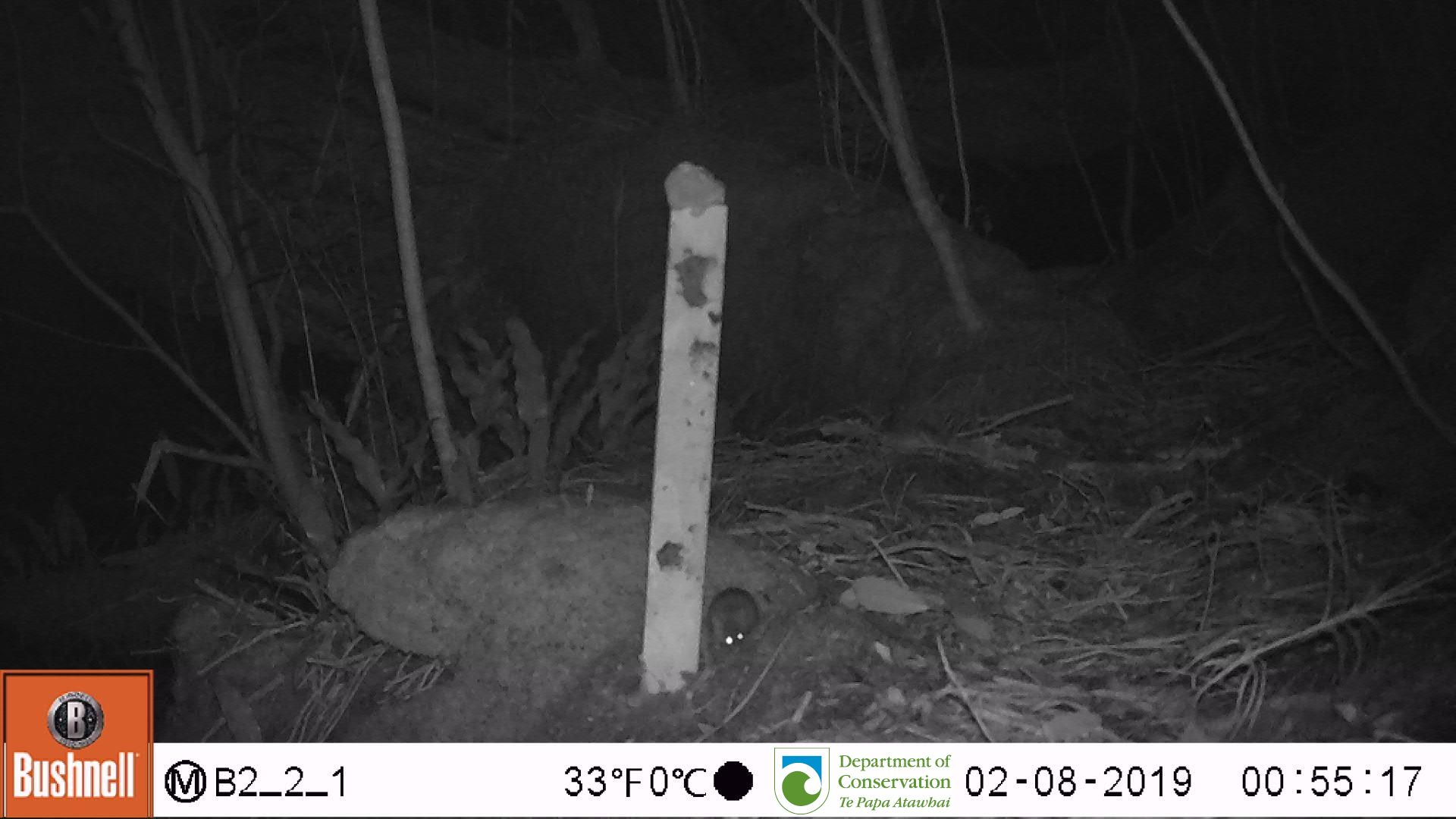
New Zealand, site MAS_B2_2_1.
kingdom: Animalia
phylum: Chordata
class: Mammalia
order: Rodentia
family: Muridae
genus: Mus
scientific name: Mus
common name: mouse